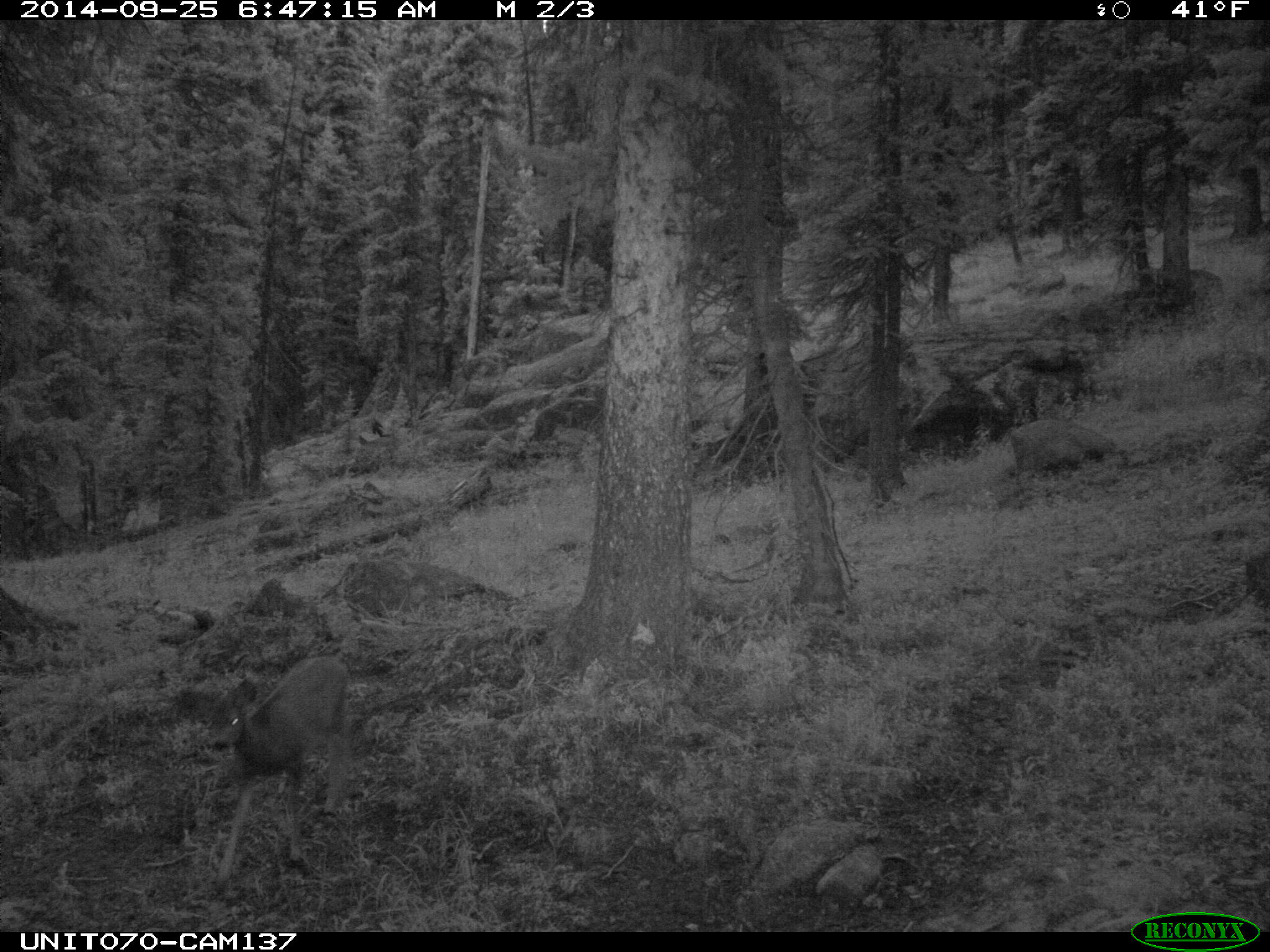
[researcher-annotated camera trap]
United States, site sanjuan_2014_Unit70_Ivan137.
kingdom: Animalia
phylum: Chordata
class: Mammalia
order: Artiodactyla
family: Cervidae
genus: Odocoileus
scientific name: Odocoileus hemionus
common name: mule deer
Odocoileus hemionus (mule deer).